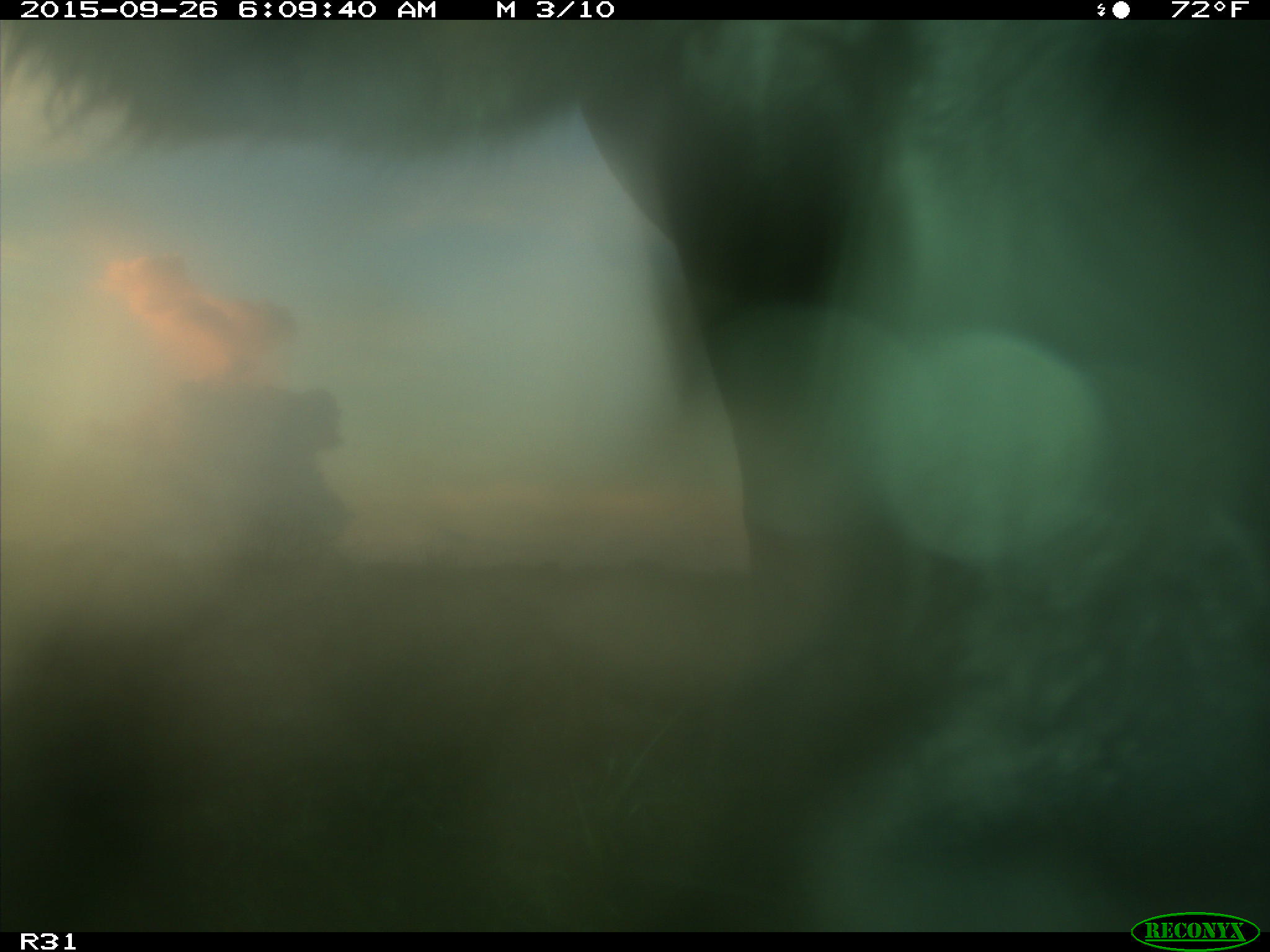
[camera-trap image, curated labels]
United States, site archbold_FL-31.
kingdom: Animalia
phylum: Chordata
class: Mammalia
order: Artiodactyla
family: Bovidae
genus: Bos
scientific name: Bos taurus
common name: domestic cow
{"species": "Bos taurus (domestic cow)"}